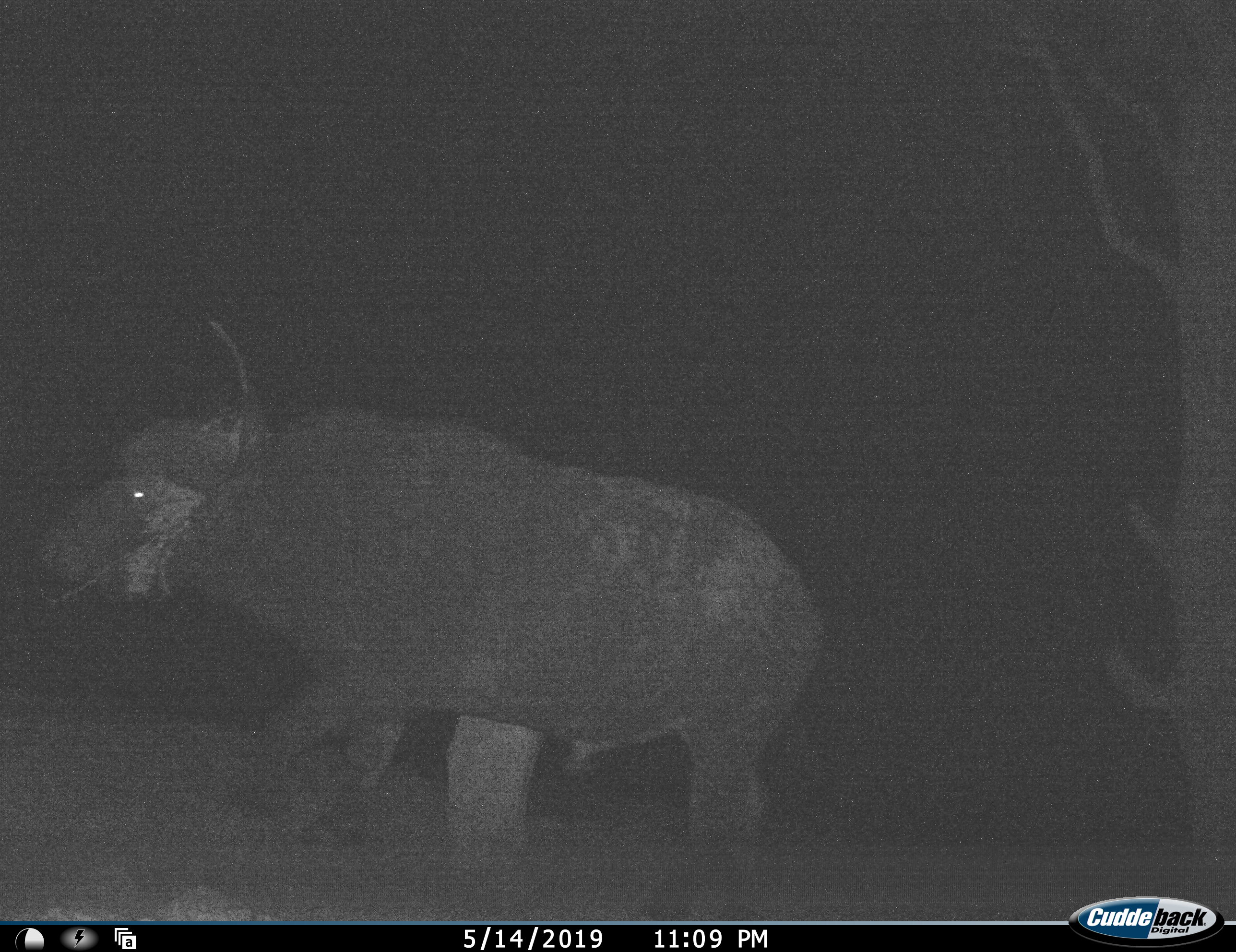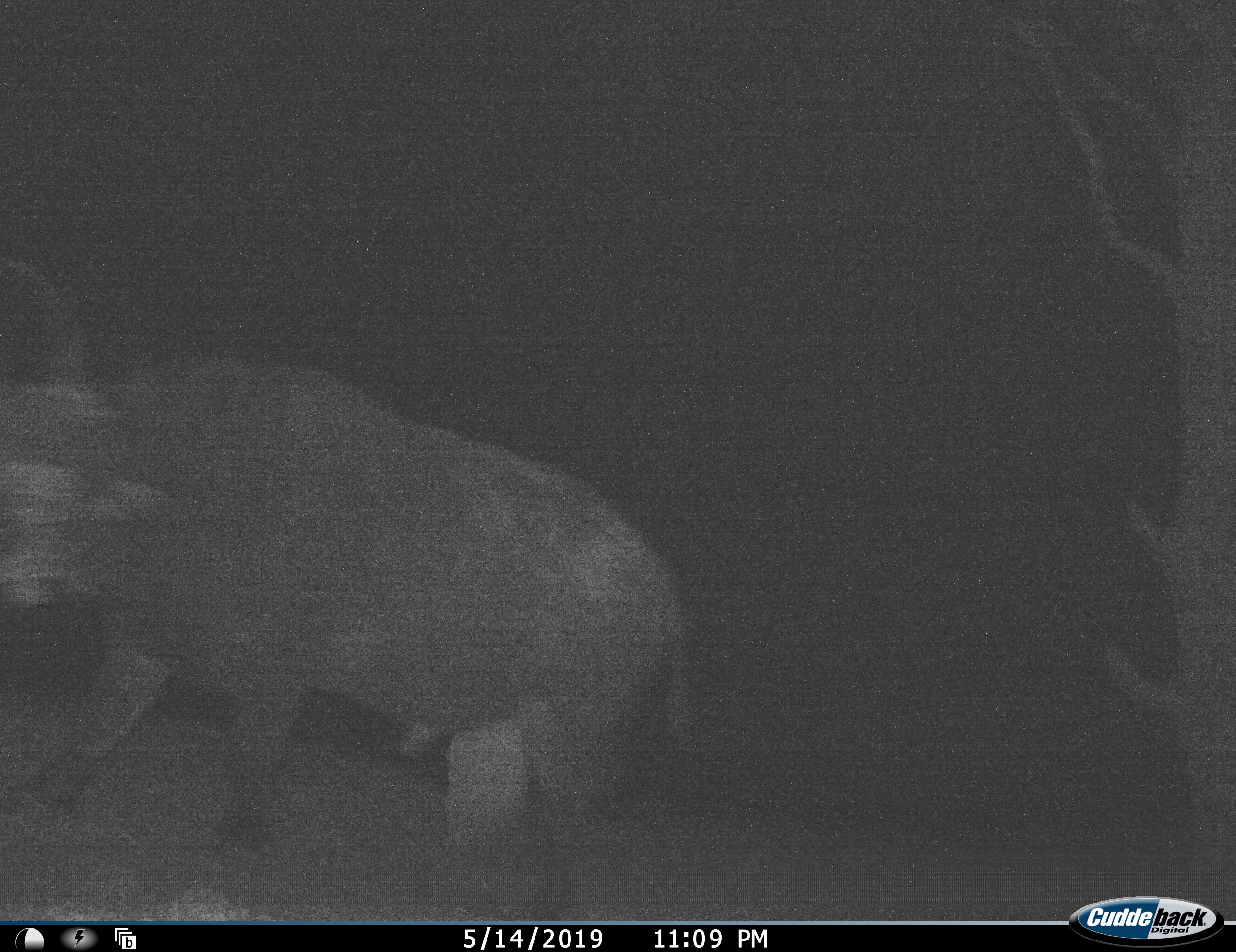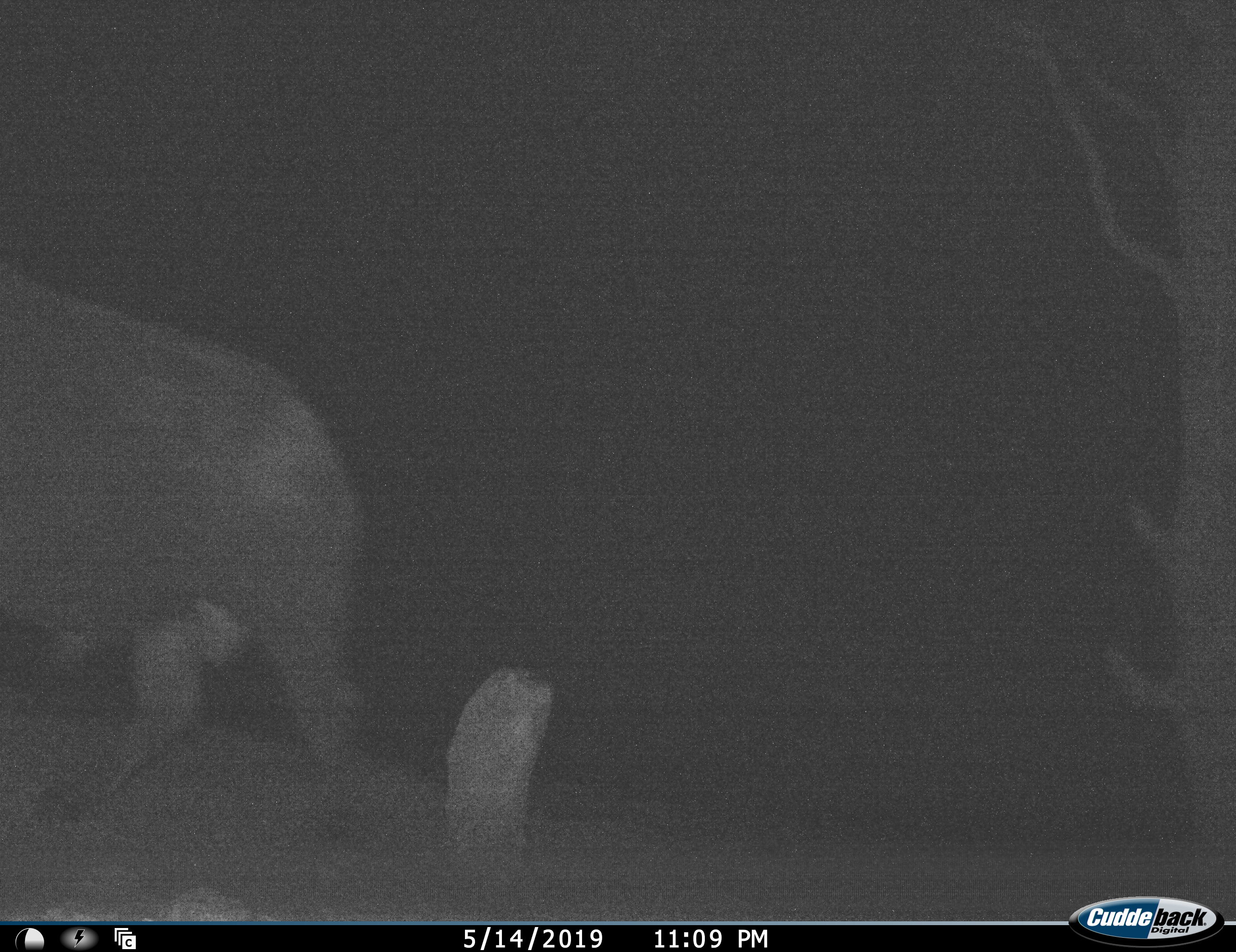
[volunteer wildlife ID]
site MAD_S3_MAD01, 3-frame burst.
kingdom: Animalia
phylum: Chordata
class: Mammalia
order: Artiodactyla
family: Bovidae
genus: Syncerus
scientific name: Syncerus caffer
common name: african buffalo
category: buffalo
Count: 1.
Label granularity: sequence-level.